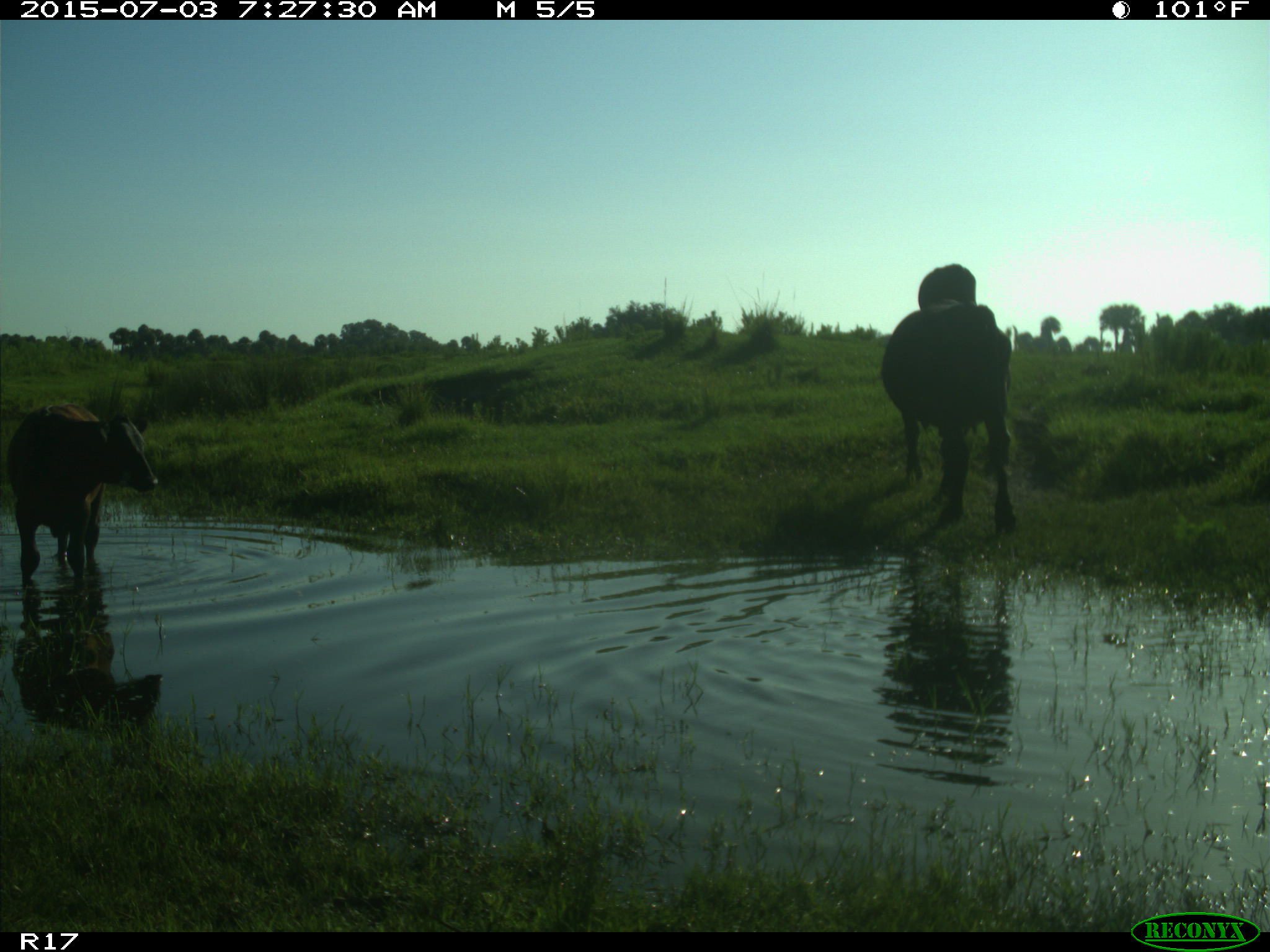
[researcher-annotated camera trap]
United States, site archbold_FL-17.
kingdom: Animalia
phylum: Chordata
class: Mammalia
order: Artiodactyla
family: Bovidae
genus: Bos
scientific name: Bos taurus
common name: domestic cow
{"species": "Bos taurus (domestic cow)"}